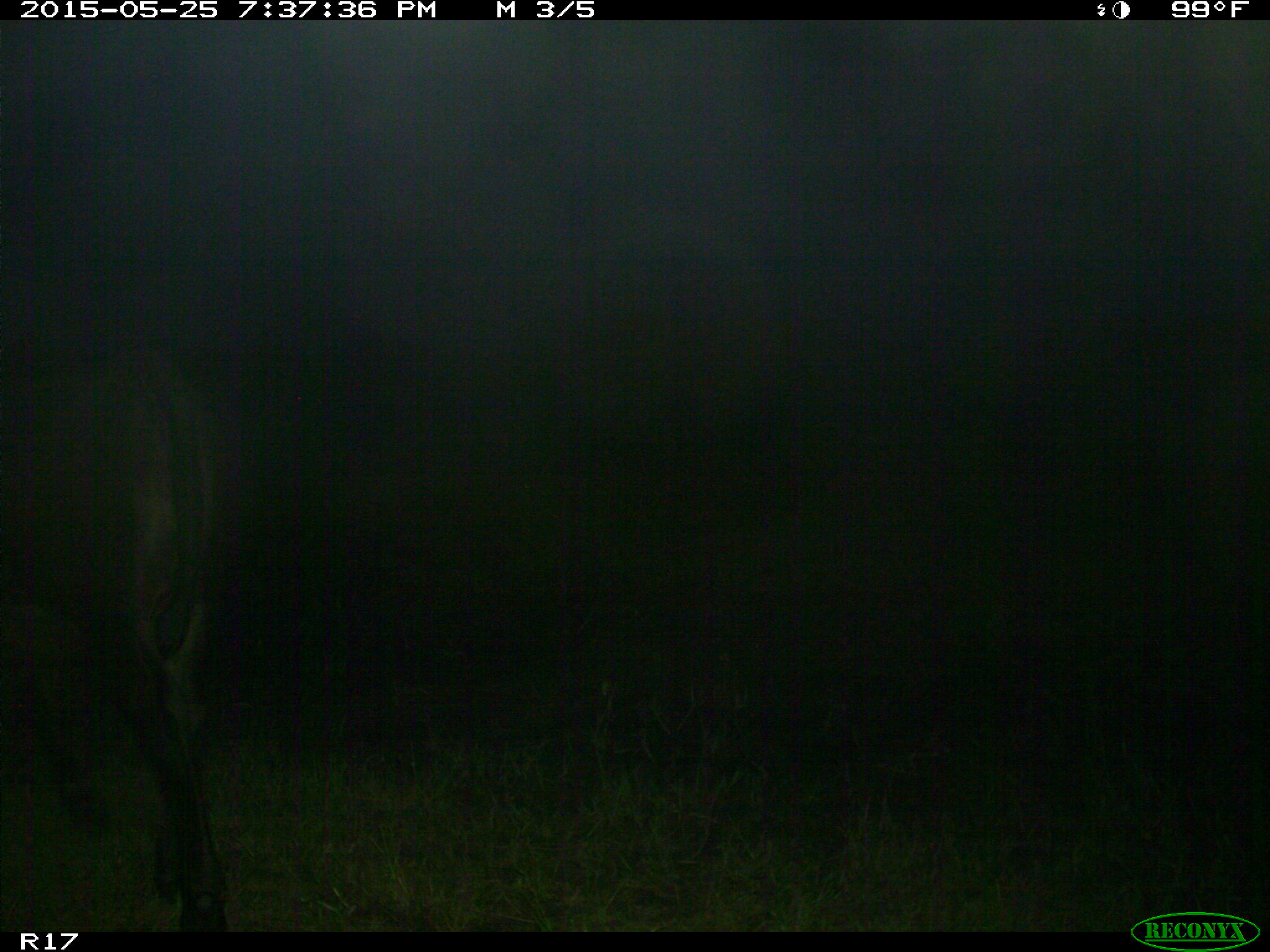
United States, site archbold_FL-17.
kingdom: Animalia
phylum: Chordata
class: Mammalia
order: Artiodactyla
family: Bovidae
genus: Bos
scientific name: Bos taurus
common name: domestic cow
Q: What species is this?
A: Bos taurus (domestic cow).